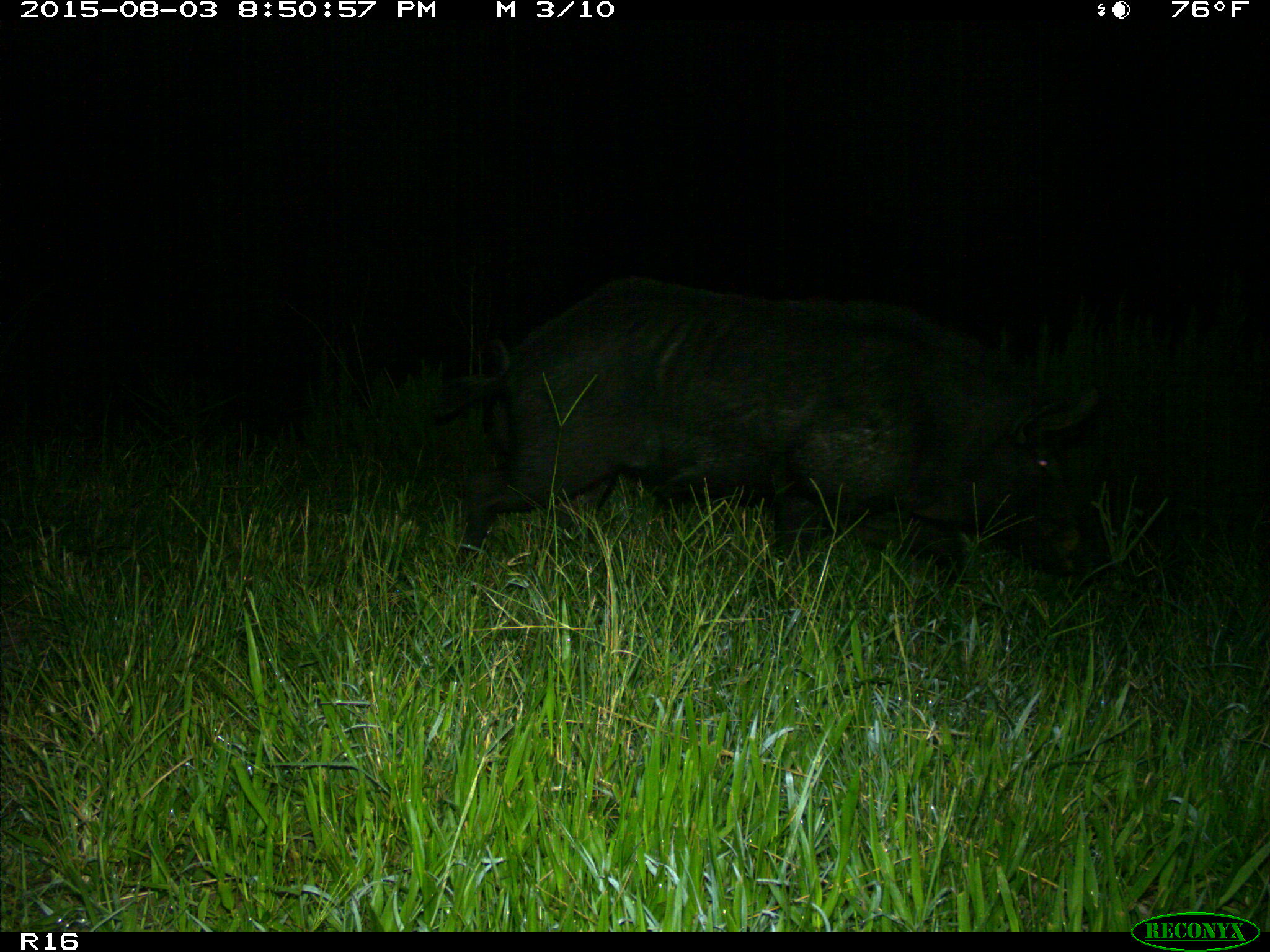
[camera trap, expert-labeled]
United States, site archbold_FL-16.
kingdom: Animalia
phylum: Chordata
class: Mammalia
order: Artiodactyla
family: Suidae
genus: Sus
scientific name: Sus scrofa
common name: wild boar